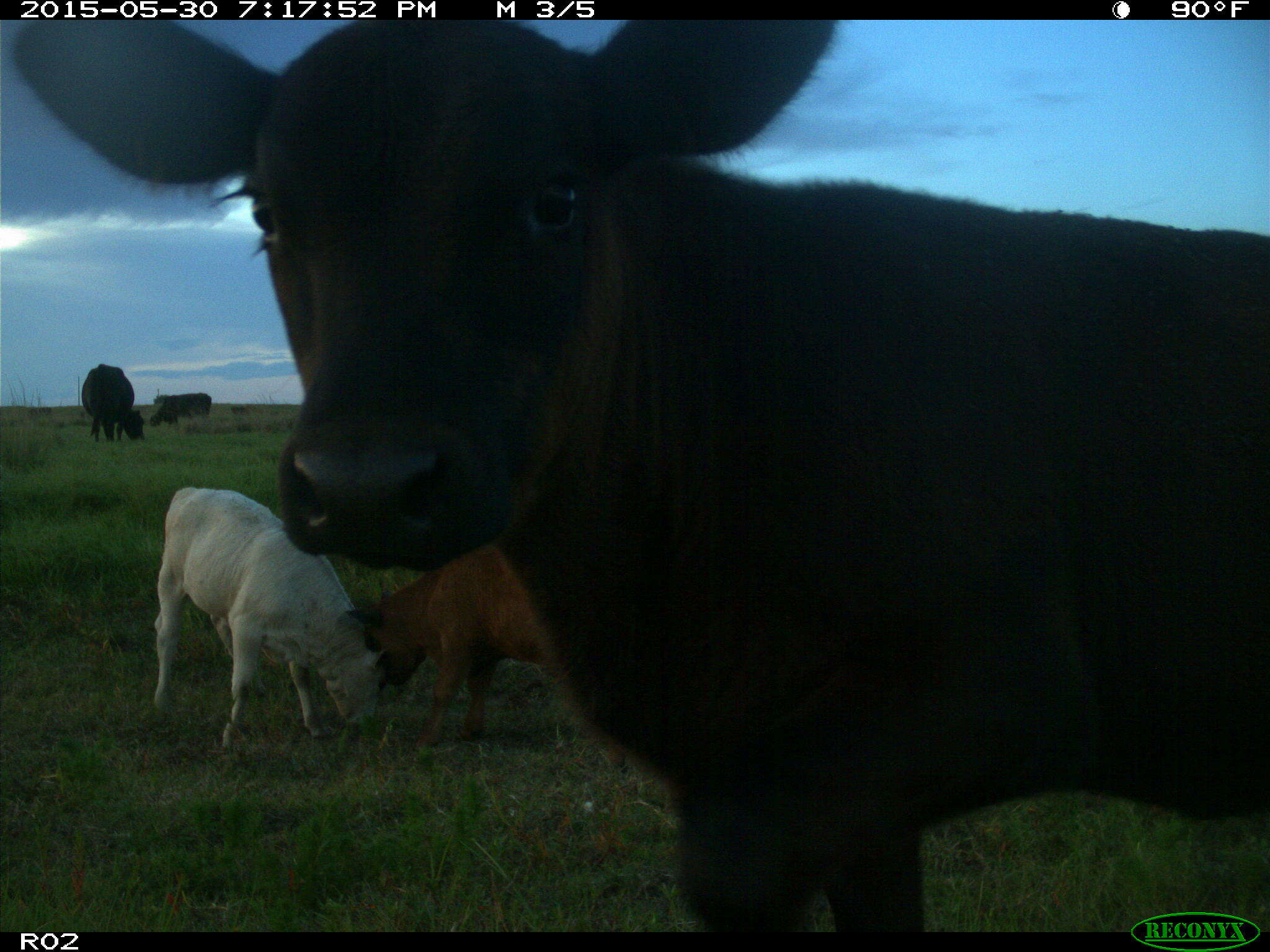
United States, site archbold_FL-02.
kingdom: Animalia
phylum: Chordata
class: Mammalia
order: Artiodactyla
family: Bovidae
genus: Bos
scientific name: Bos taurus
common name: domestic cow